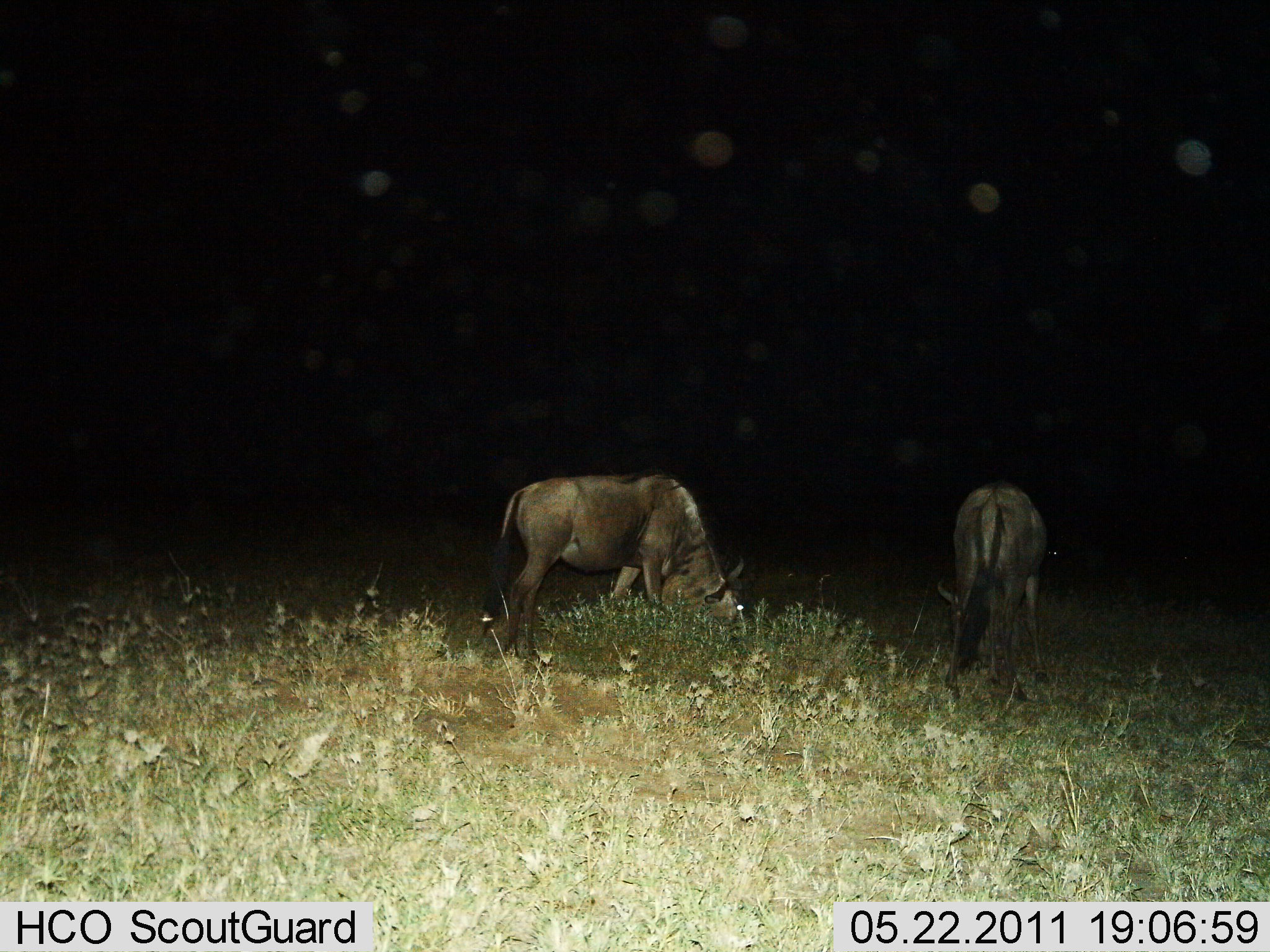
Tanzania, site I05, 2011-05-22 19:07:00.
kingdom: Animalia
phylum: Chordata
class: Mammalia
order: Artiodactyla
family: Bovidae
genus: Connochaetes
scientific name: Connochaetes taurinus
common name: blue wildebeest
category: wildebeest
Wildebeest (blue wildebeest) (Connochaetes taurinus), count 2. Behavior (volunteer vote fractions): standing 25%, resting 0%, moving 0%, interacting 0%. Young present (vote fraction): 0%. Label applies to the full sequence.